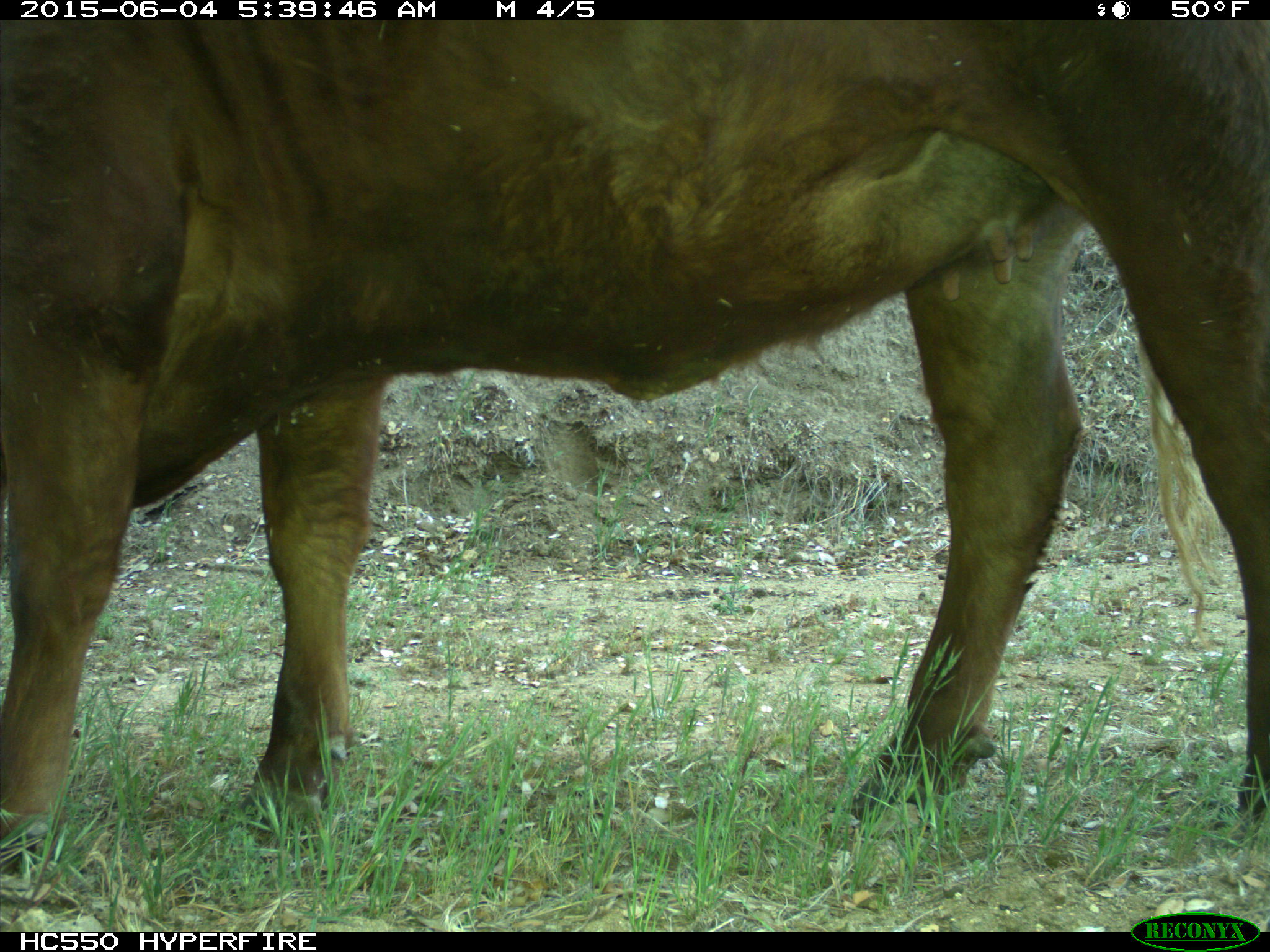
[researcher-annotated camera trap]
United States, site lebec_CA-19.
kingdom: Animalia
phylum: Chordata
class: Mammalia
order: Artiodactyla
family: Bovidae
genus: Bos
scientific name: Bos taurus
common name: domestic cow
Bos taurus (domestic cow).